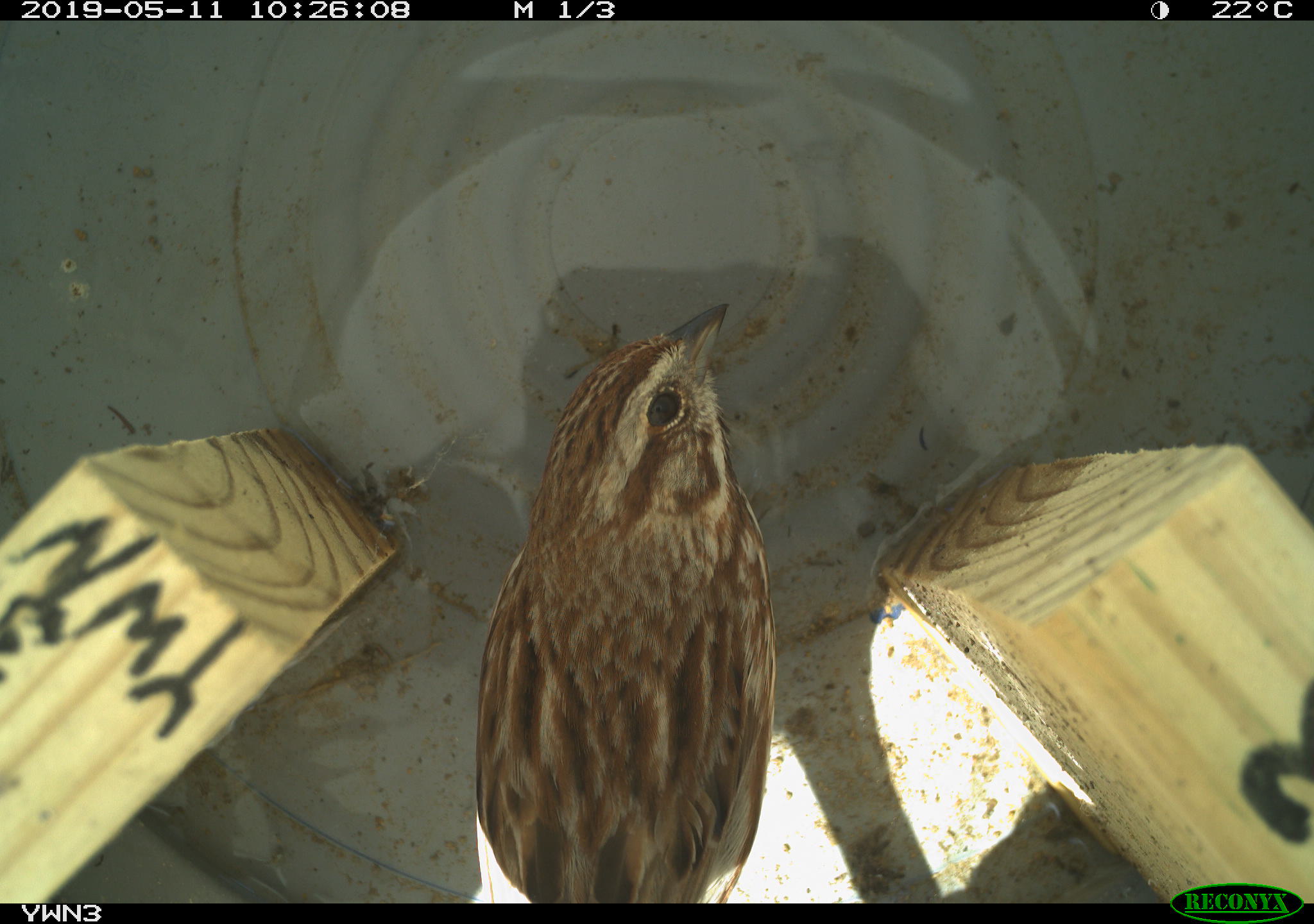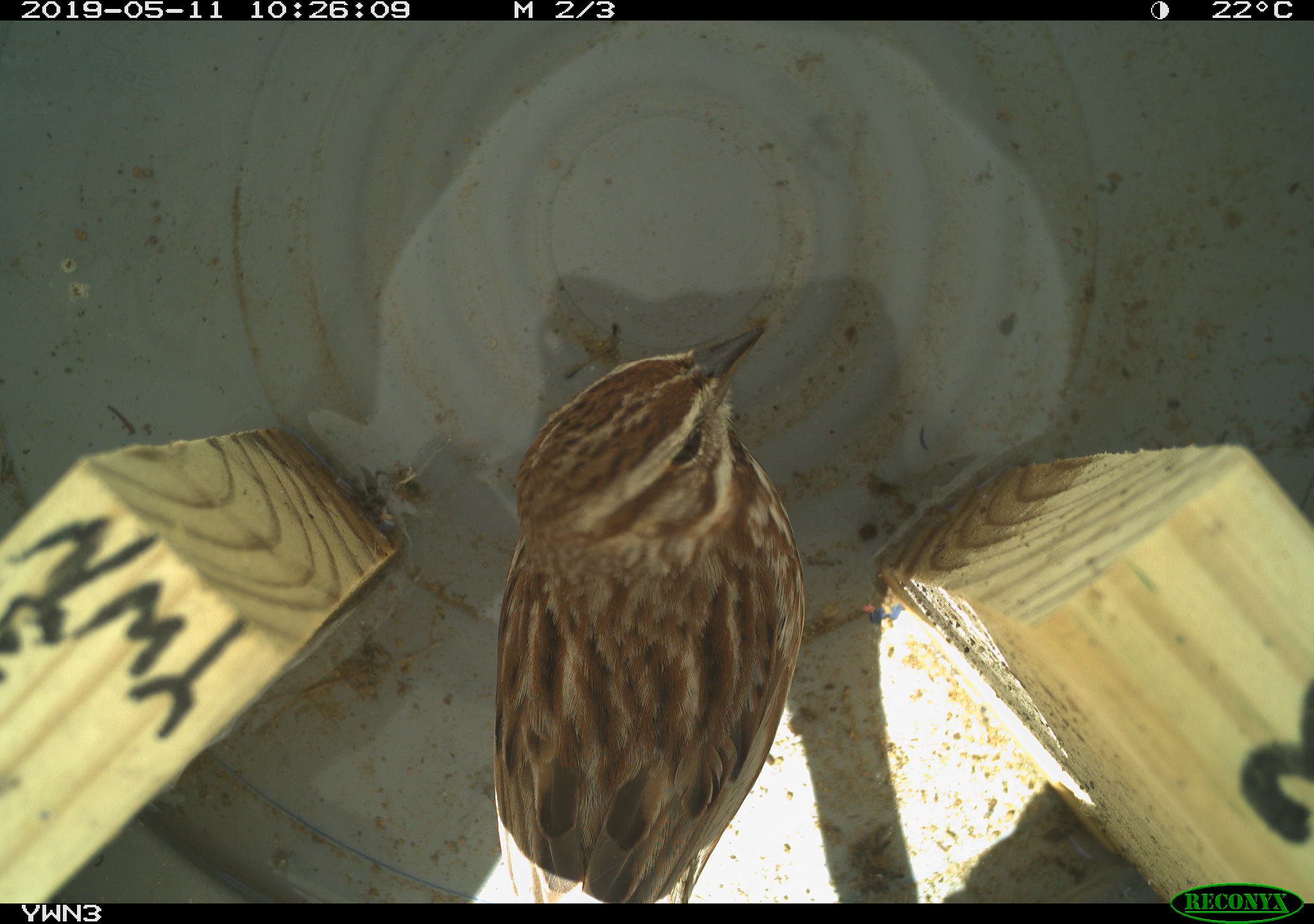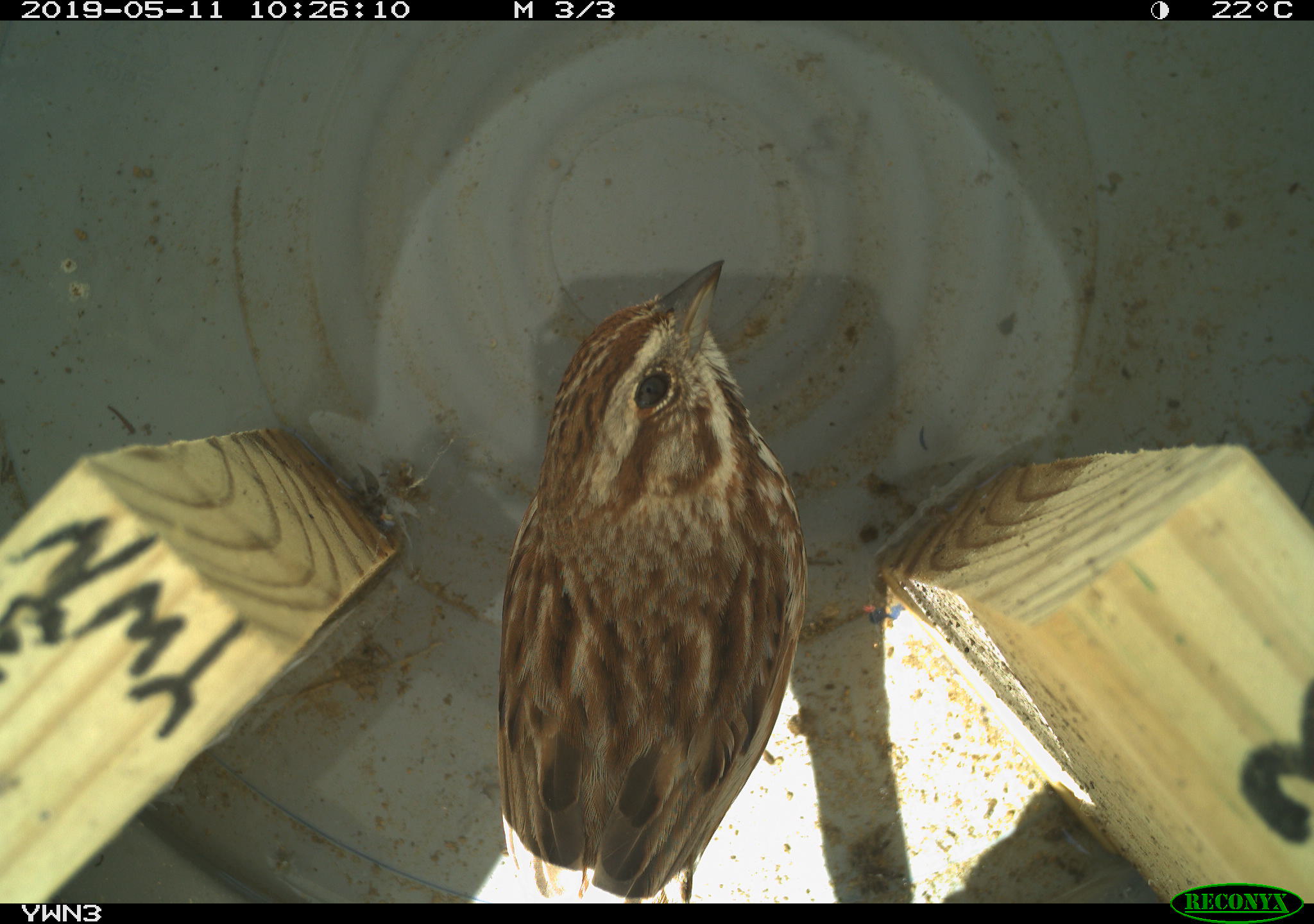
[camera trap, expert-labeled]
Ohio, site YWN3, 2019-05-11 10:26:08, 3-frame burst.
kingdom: Animalia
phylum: Chordata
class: Aves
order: Passeriformes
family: Passerellidae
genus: Melospiza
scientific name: Melospiza melodia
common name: song sparrow